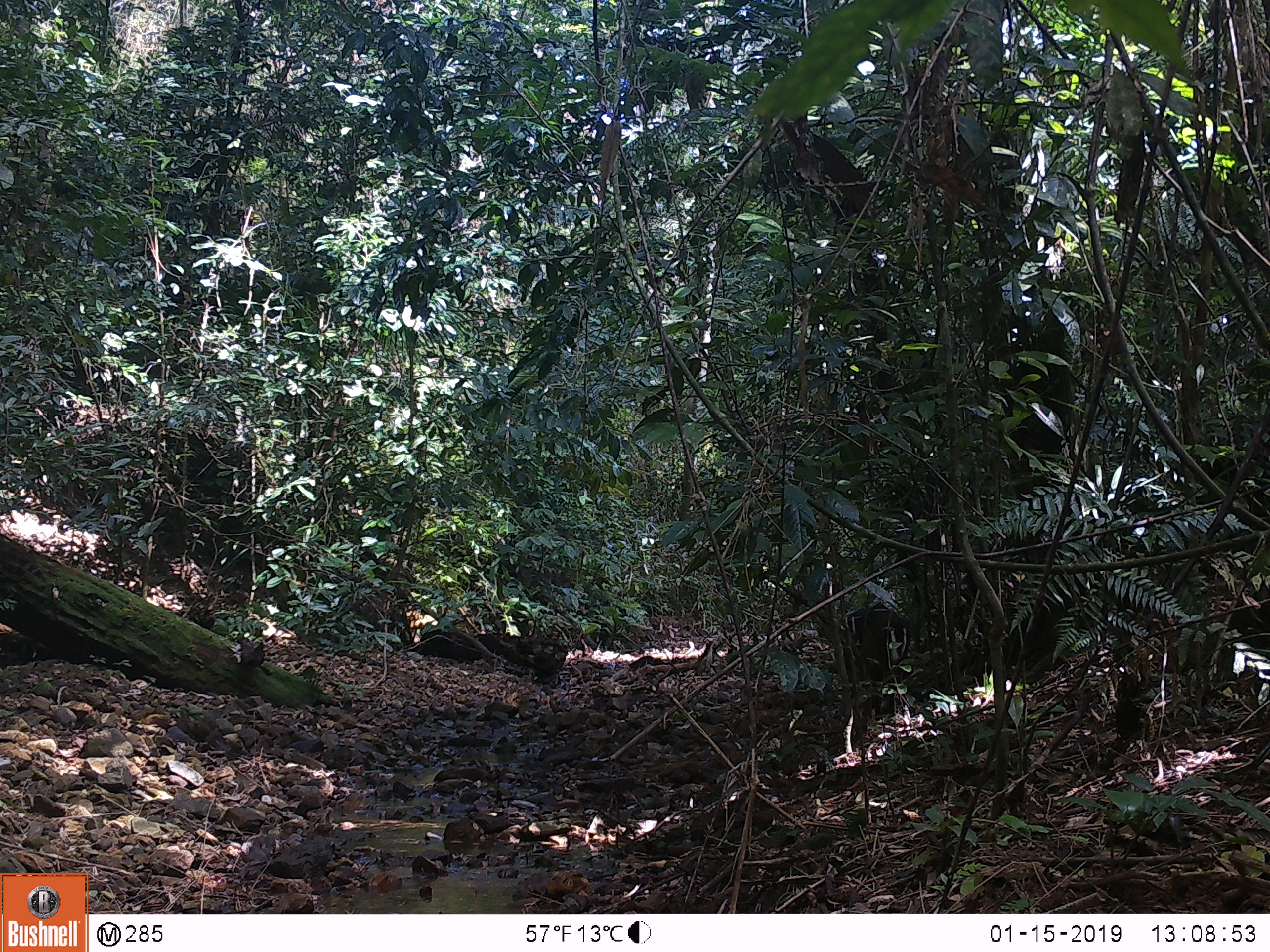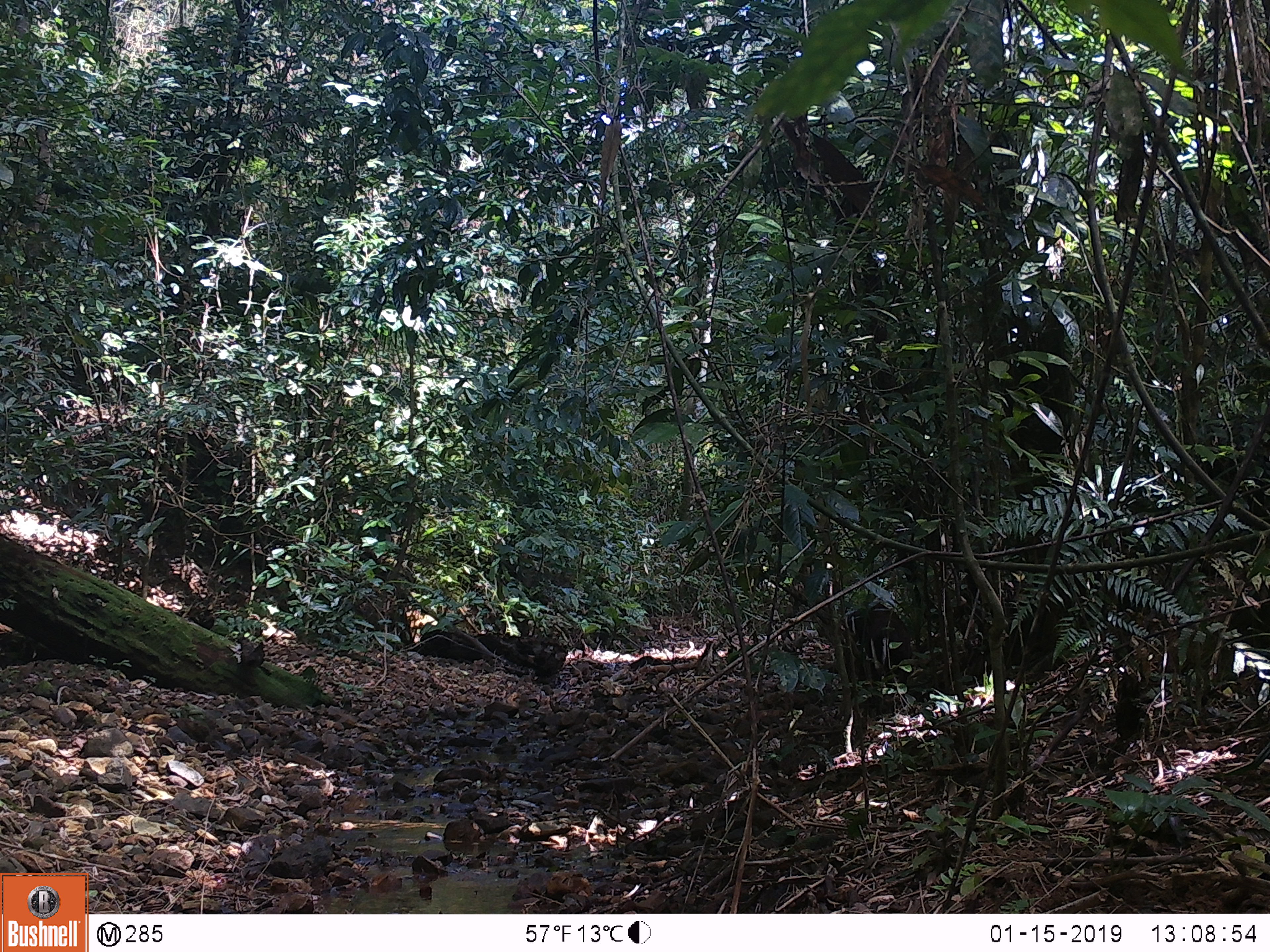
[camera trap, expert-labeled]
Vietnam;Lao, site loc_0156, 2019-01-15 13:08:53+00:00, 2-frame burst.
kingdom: Animalia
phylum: Chordata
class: Mammalia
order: Artiodactyla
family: Cervidae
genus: Muntiacus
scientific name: Muntiacus rooseveltorum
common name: roosevelt's muntjac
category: roosevelts muntjac group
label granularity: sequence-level